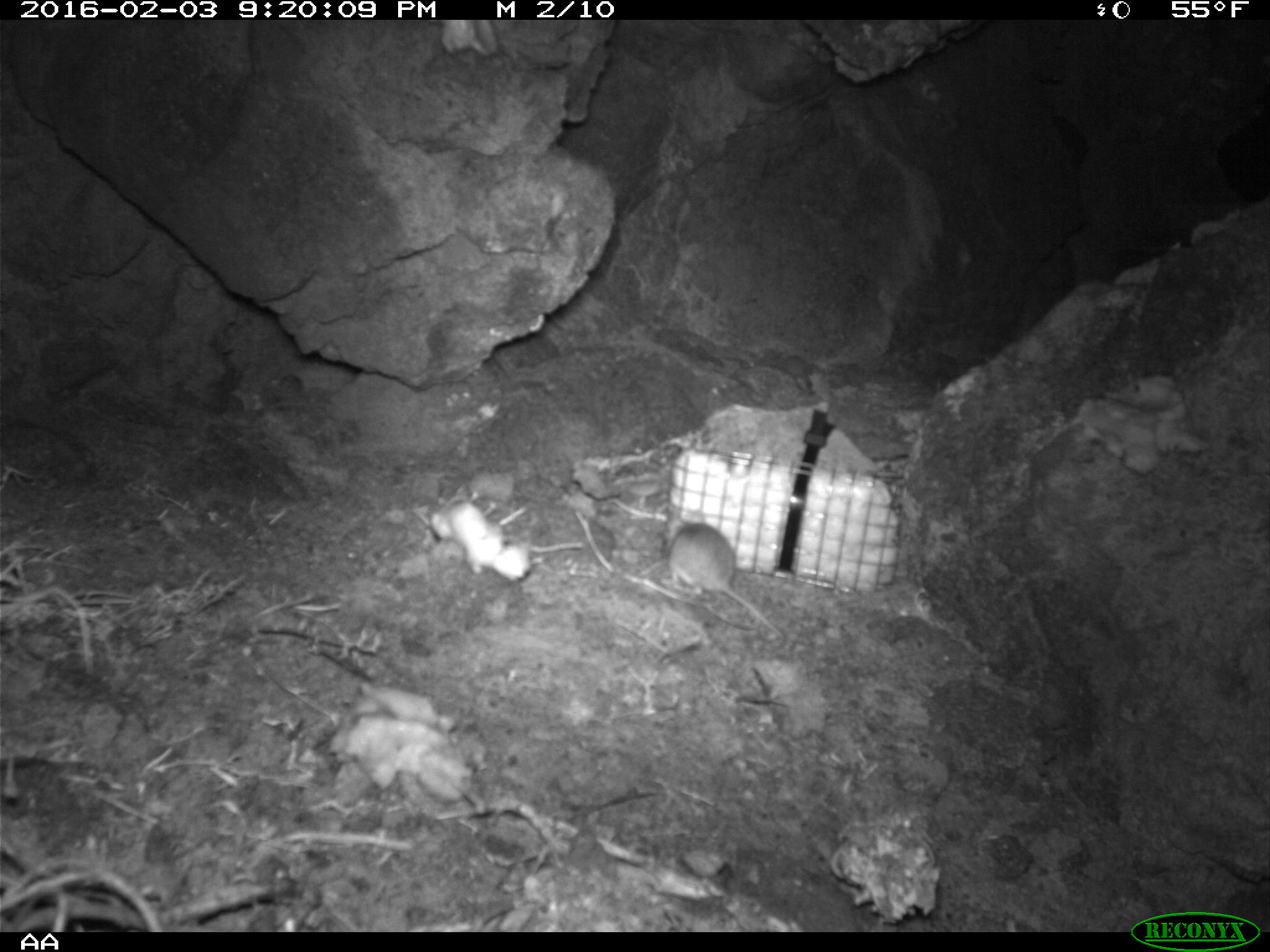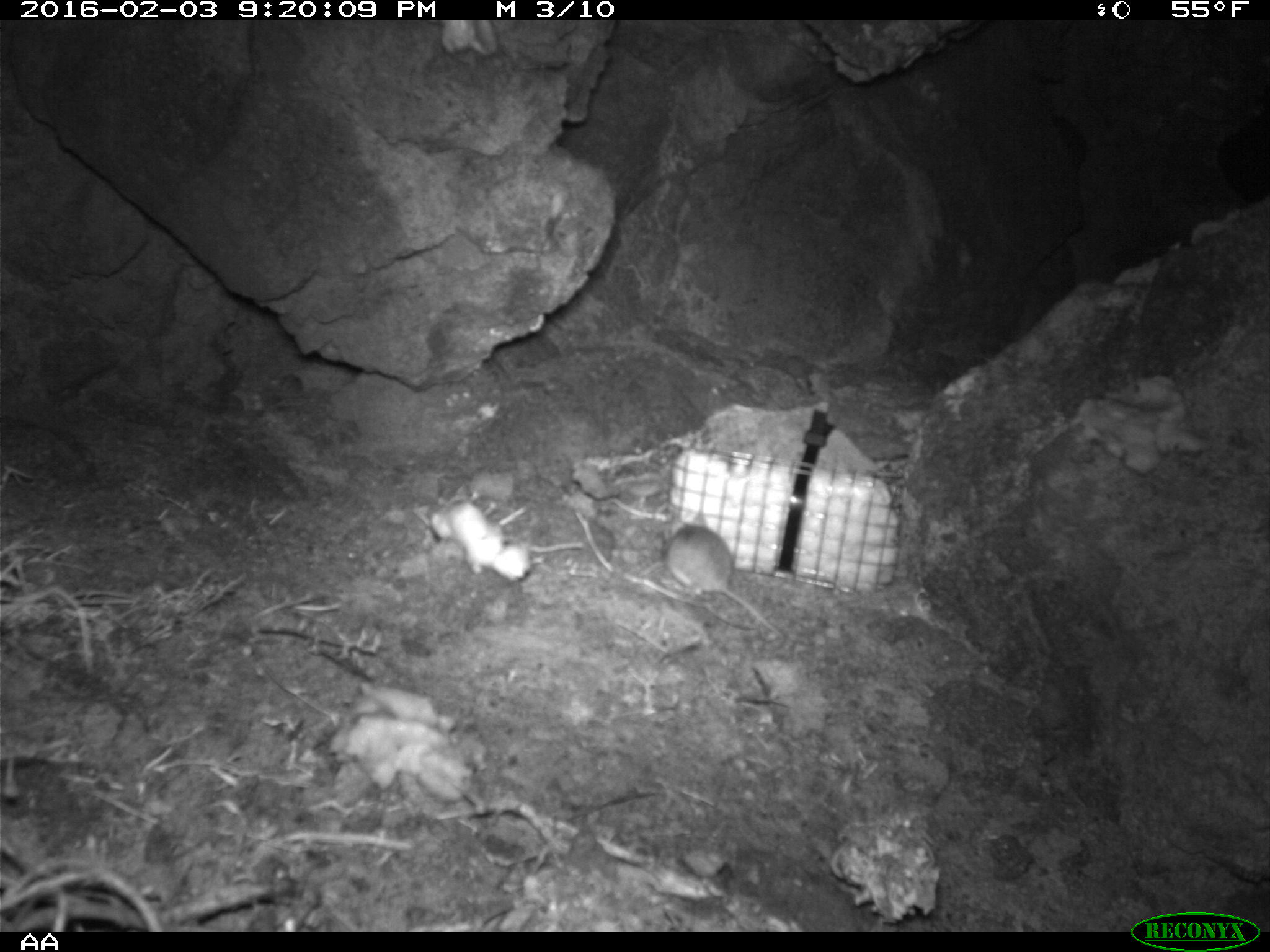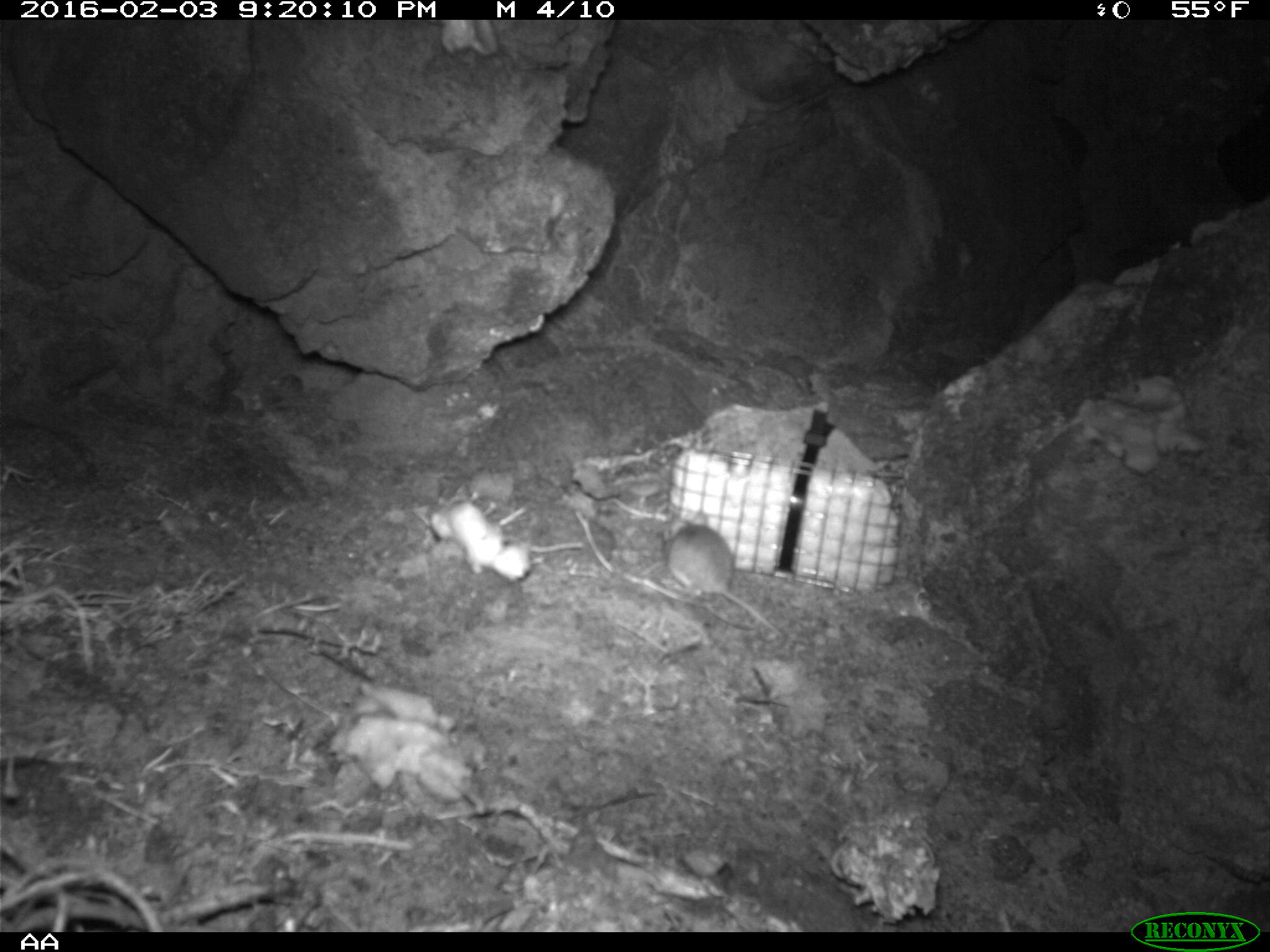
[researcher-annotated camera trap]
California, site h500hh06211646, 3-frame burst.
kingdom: Animalia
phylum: Chordata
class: Mammalia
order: Rodentia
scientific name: Rodentia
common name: rodent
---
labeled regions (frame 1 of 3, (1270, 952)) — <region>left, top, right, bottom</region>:
rodent: <region>662, 508, 786, 643</region>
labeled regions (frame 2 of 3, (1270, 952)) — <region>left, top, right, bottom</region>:
rodent: <region>661, 508, 787, 641</region>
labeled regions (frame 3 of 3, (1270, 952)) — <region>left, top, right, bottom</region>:
rodent: <region>657, 509, 789, 640</region>